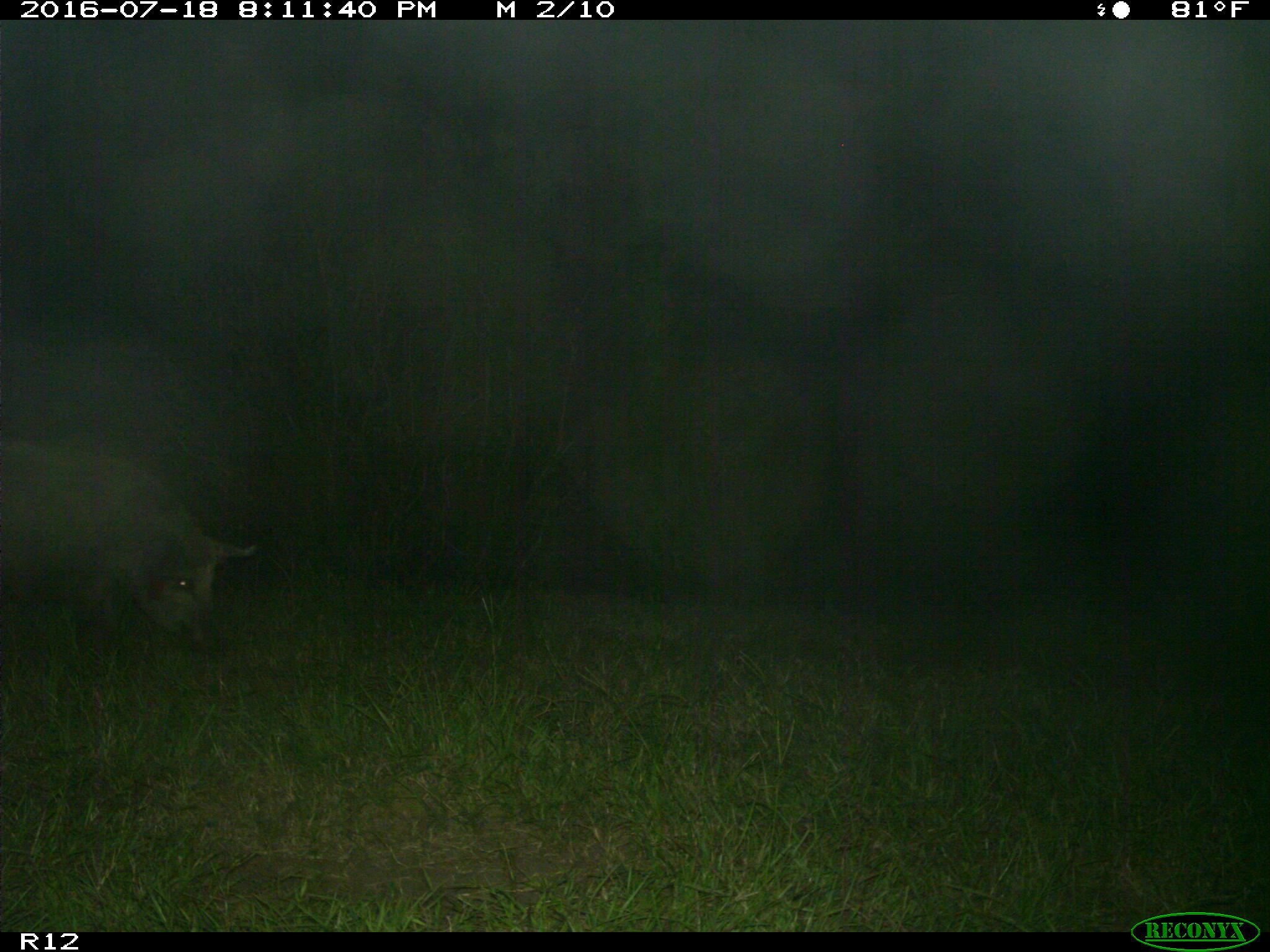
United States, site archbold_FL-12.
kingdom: Animalia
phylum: Chordata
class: Mammalia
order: Artiodactyla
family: Suidae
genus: Sus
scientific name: Sus scrofa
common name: wild boar